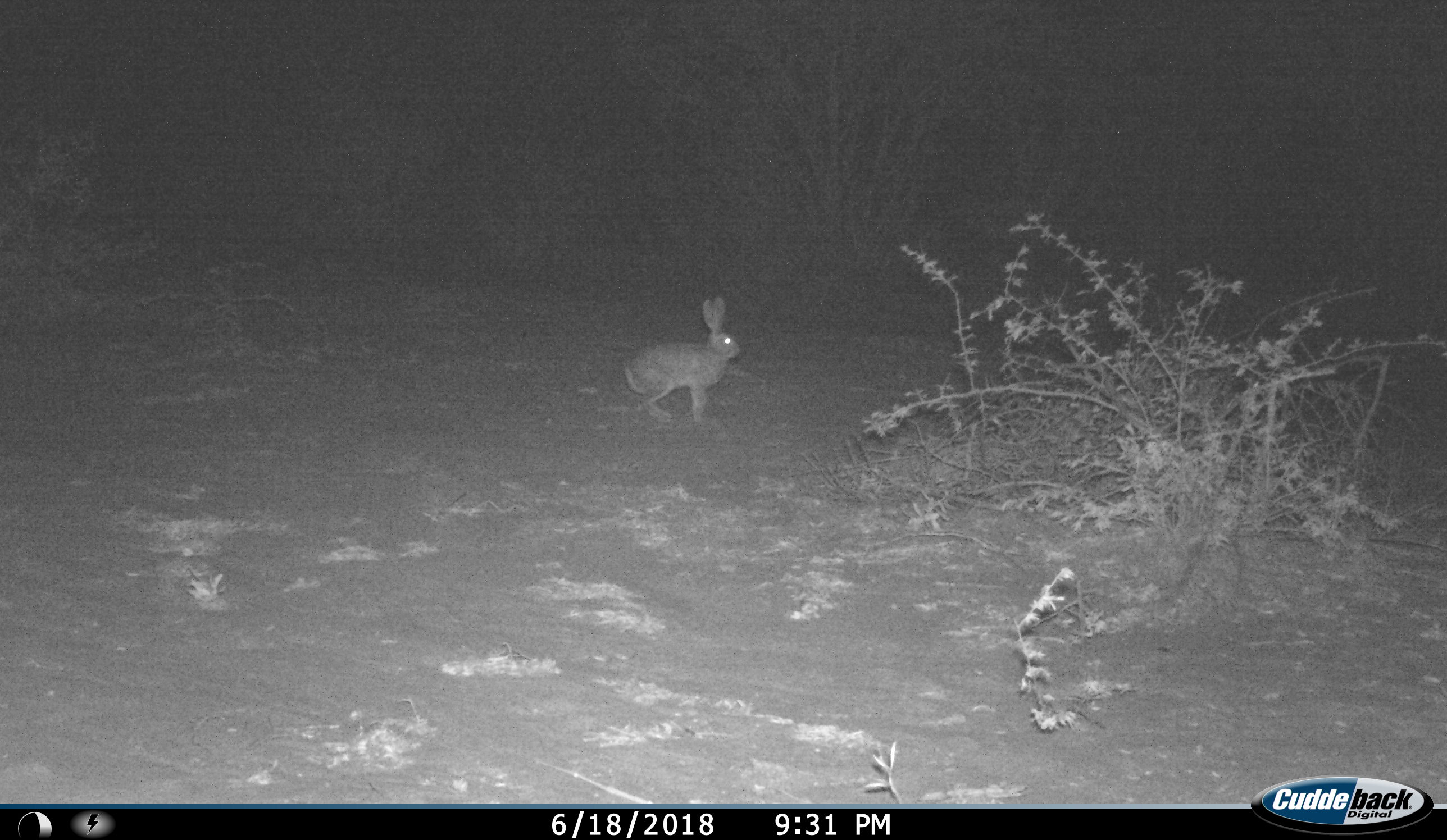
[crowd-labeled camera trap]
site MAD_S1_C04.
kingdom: Animalia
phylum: Chordata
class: Mammalia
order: Carnivora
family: Herpestidae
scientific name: Herpestidae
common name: mongoose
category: mongooseunknown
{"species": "mongooseunknown (mongoose) (Herpestidae)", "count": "1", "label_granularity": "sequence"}